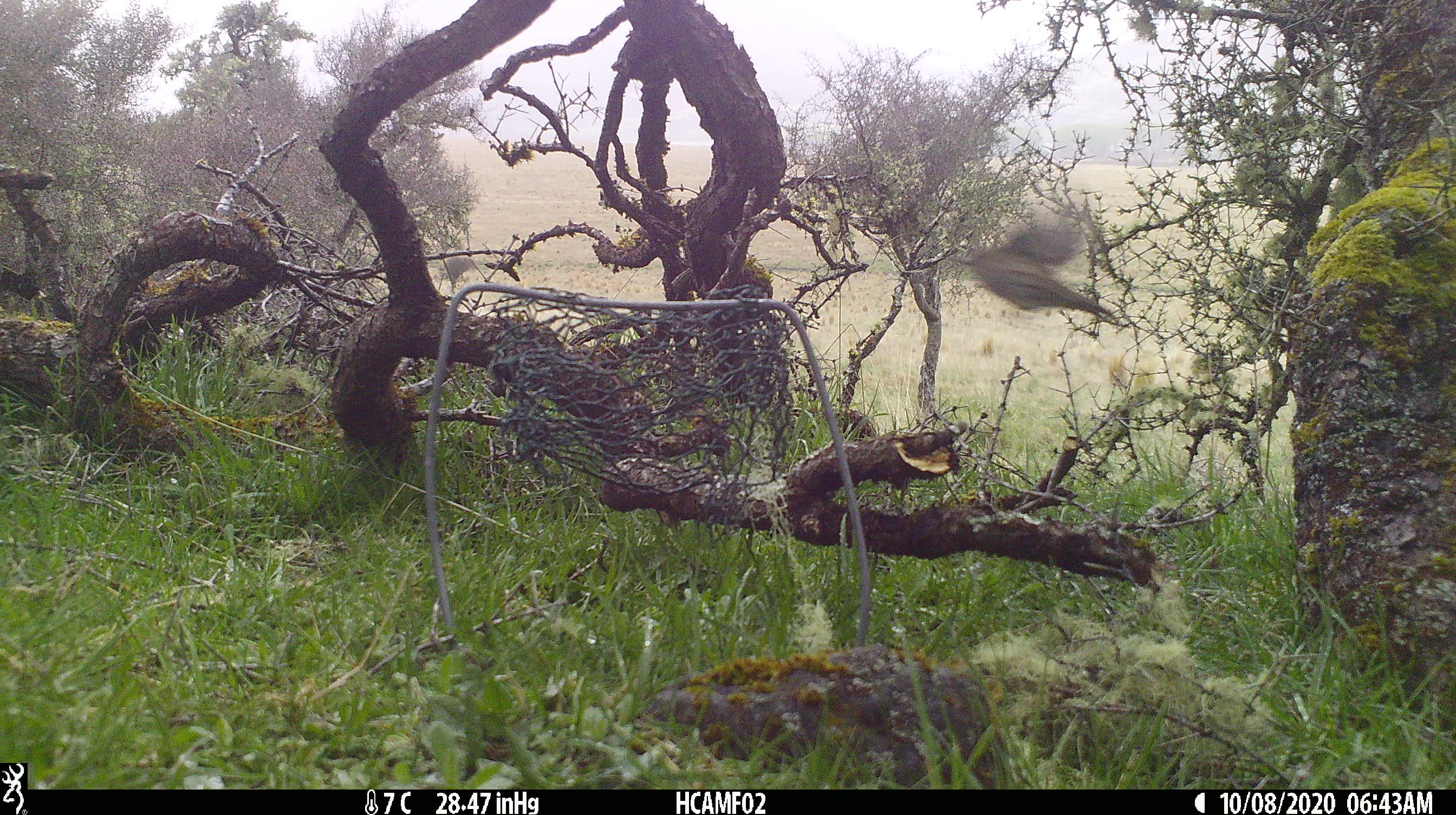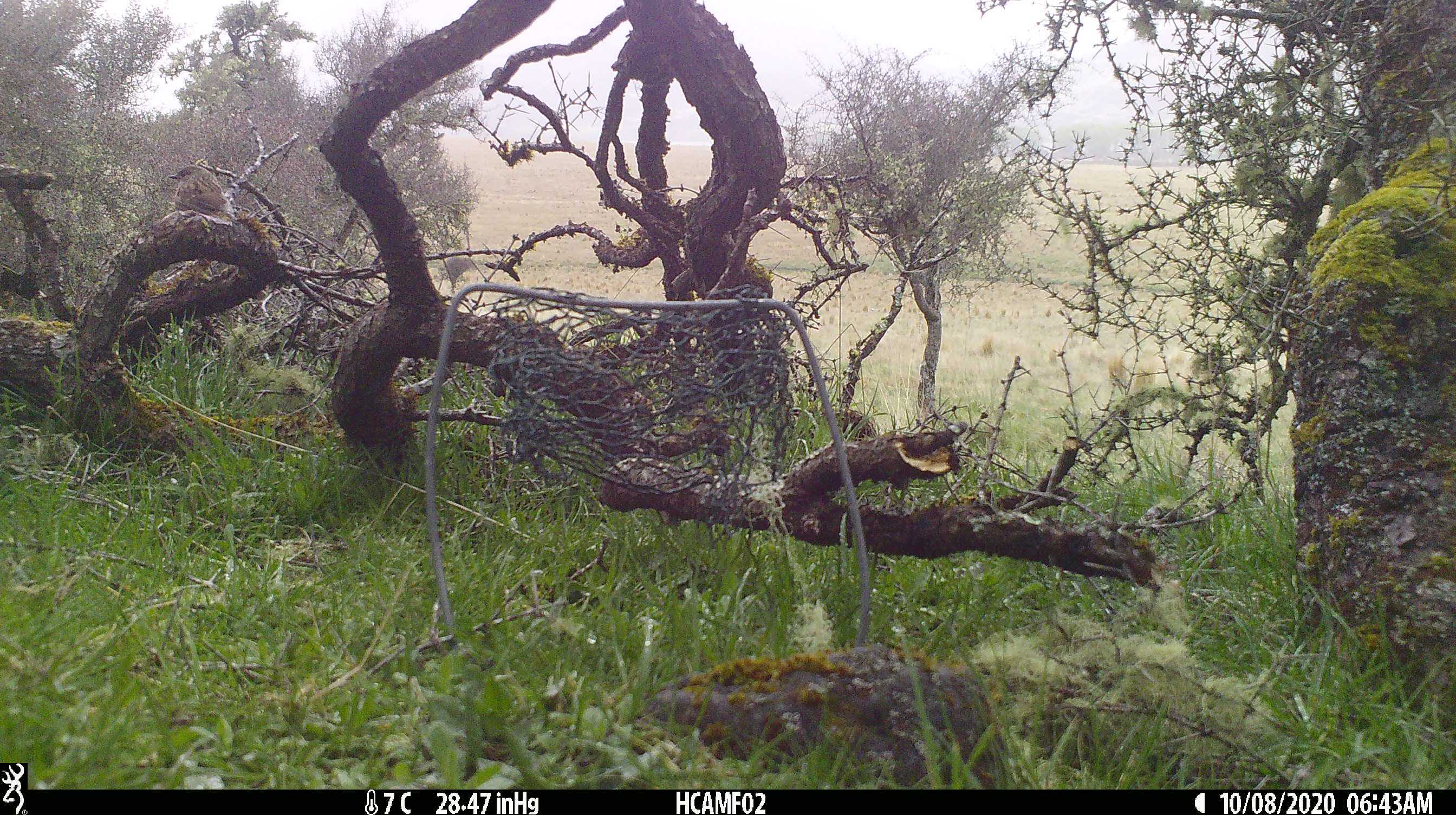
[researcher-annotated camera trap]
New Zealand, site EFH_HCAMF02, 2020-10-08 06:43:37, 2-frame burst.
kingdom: Animalia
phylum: Chordata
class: Aves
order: Passeriformes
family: Prunellidae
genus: Prunella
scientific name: Prunella modularis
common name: dunnock